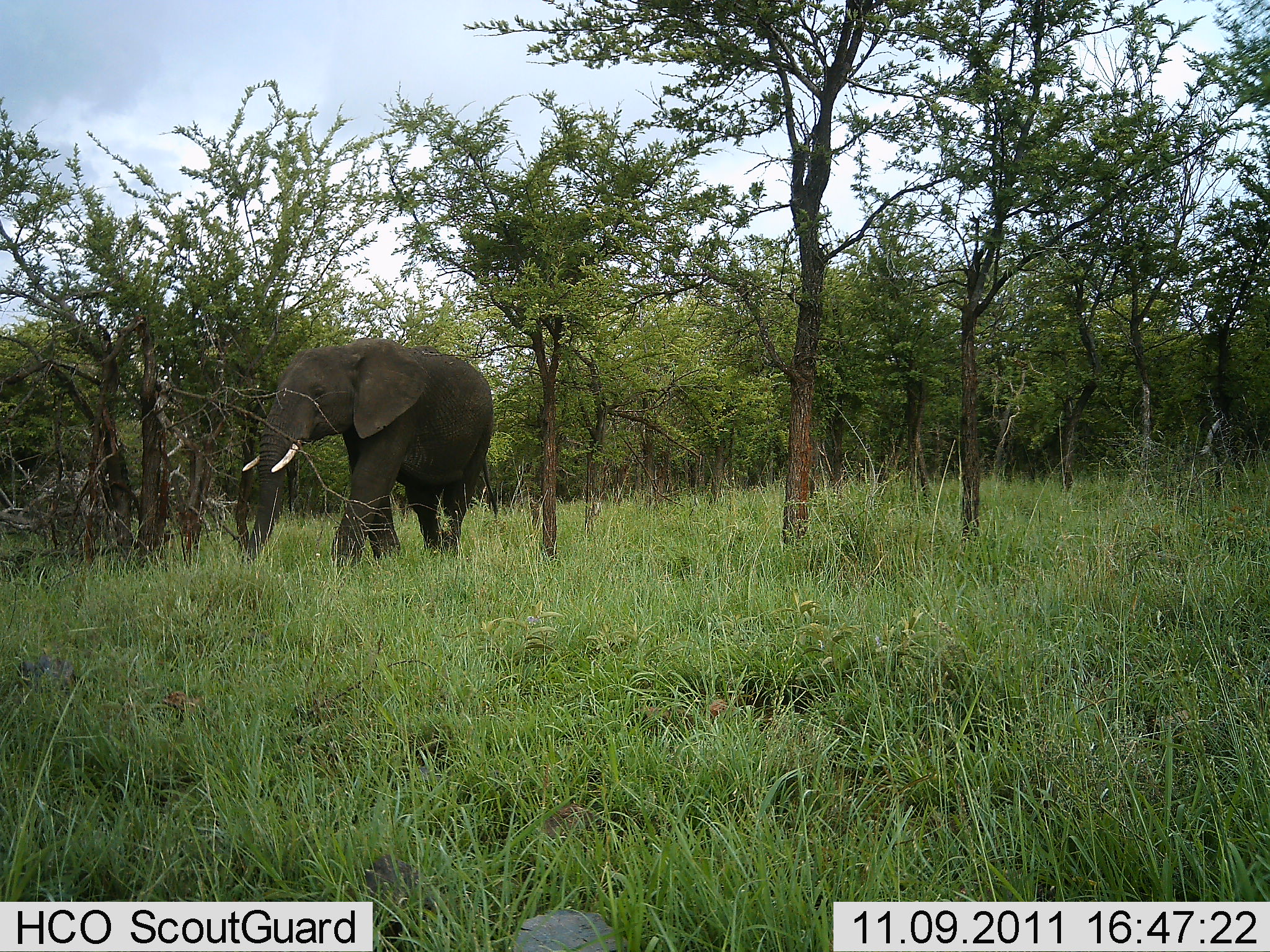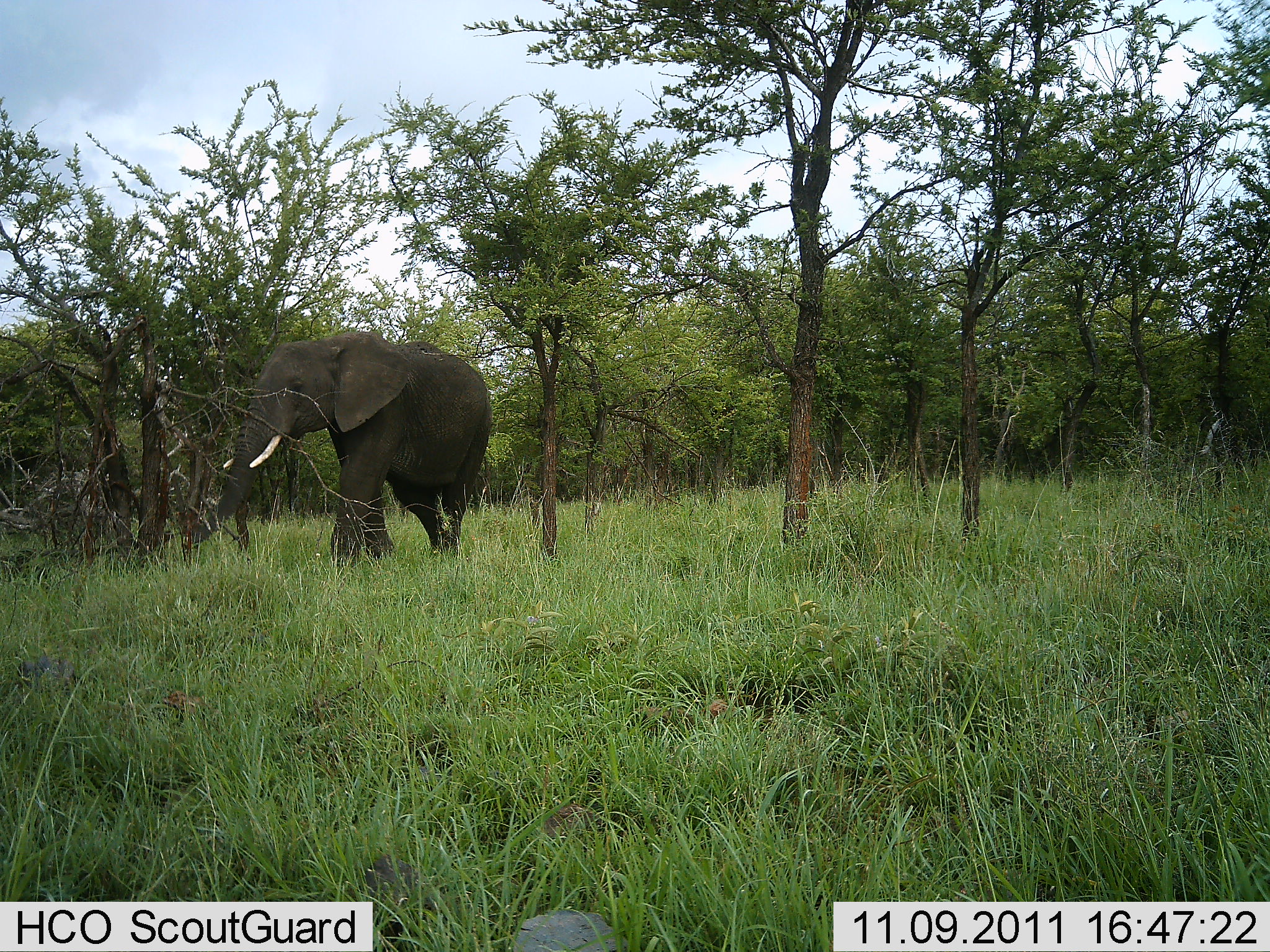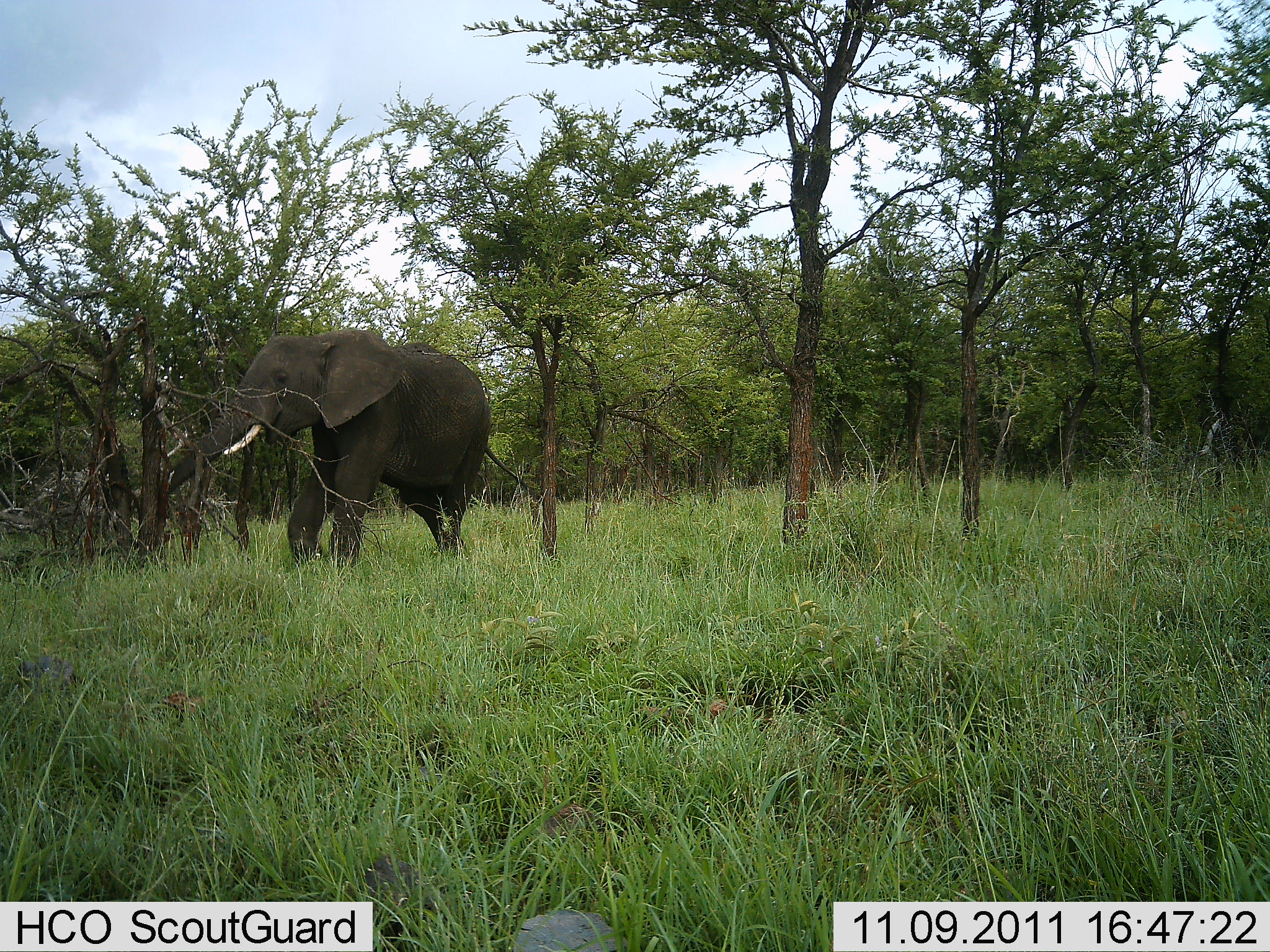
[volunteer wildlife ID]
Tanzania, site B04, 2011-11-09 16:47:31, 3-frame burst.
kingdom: Animalia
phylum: Chordata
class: Mammalia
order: Proboscidea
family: Elephantidae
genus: Loxodonta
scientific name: Loxodonta africana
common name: african bush elephant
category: elephant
Elephant (african bush elephant) (Loxodonta africana), count 1. Behavior (volunteer vote fractions): standing 25%, resting 0%, moving 50%, interacting 8%. Young present (vote fraction): 0%. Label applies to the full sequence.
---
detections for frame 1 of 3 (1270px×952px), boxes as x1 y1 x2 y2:
animal: 242 338 500 545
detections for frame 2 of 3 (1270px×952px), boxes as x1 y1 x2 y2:
animal: 210 329 491 526